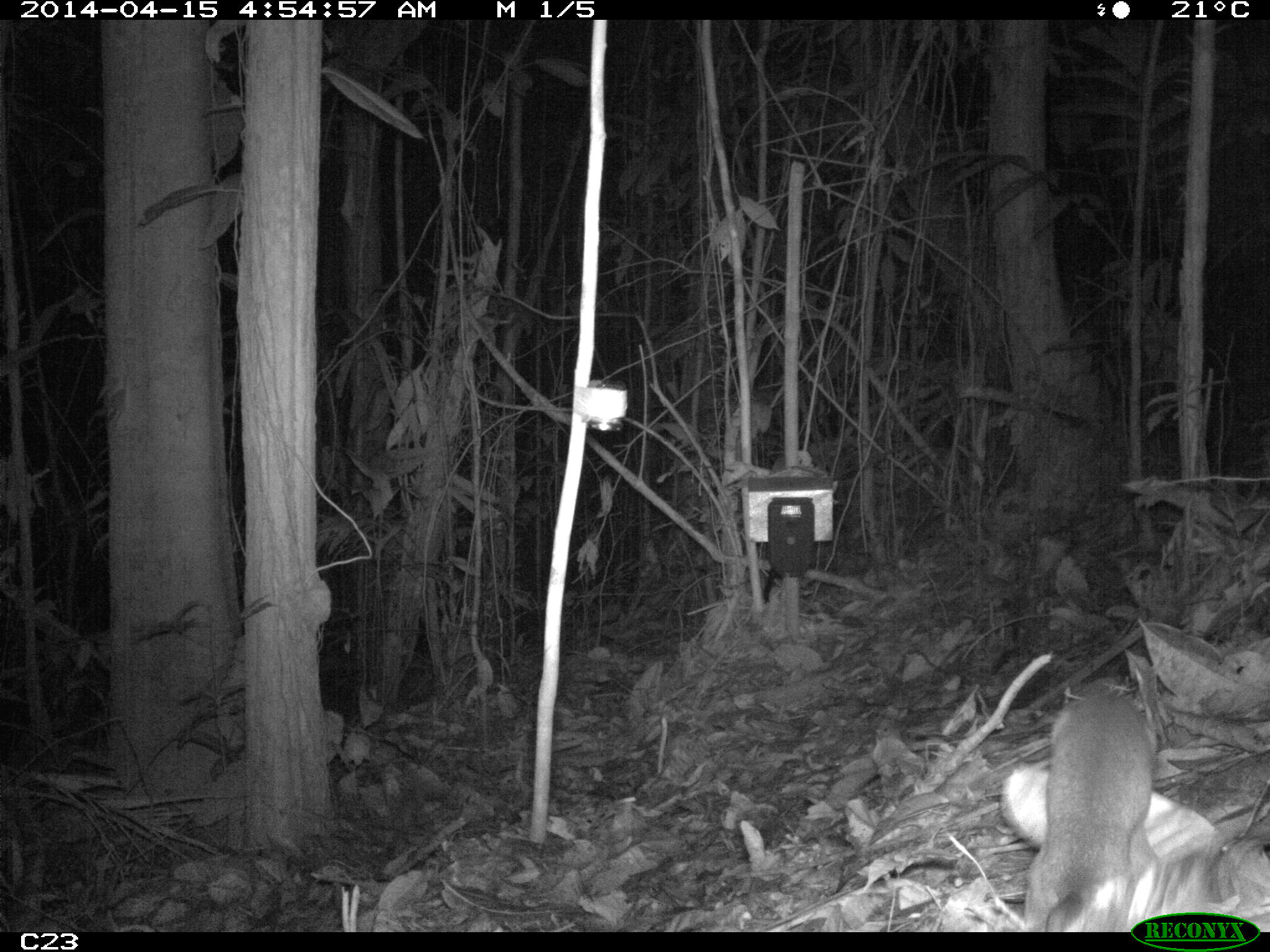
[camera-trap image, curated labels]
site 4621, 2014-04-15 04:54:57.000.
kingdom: Animalia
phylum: Chordata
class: Mammalia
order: Didelphimorphia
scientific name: Didelphimorphia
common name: opossum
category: unknown opossum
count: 1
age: adult